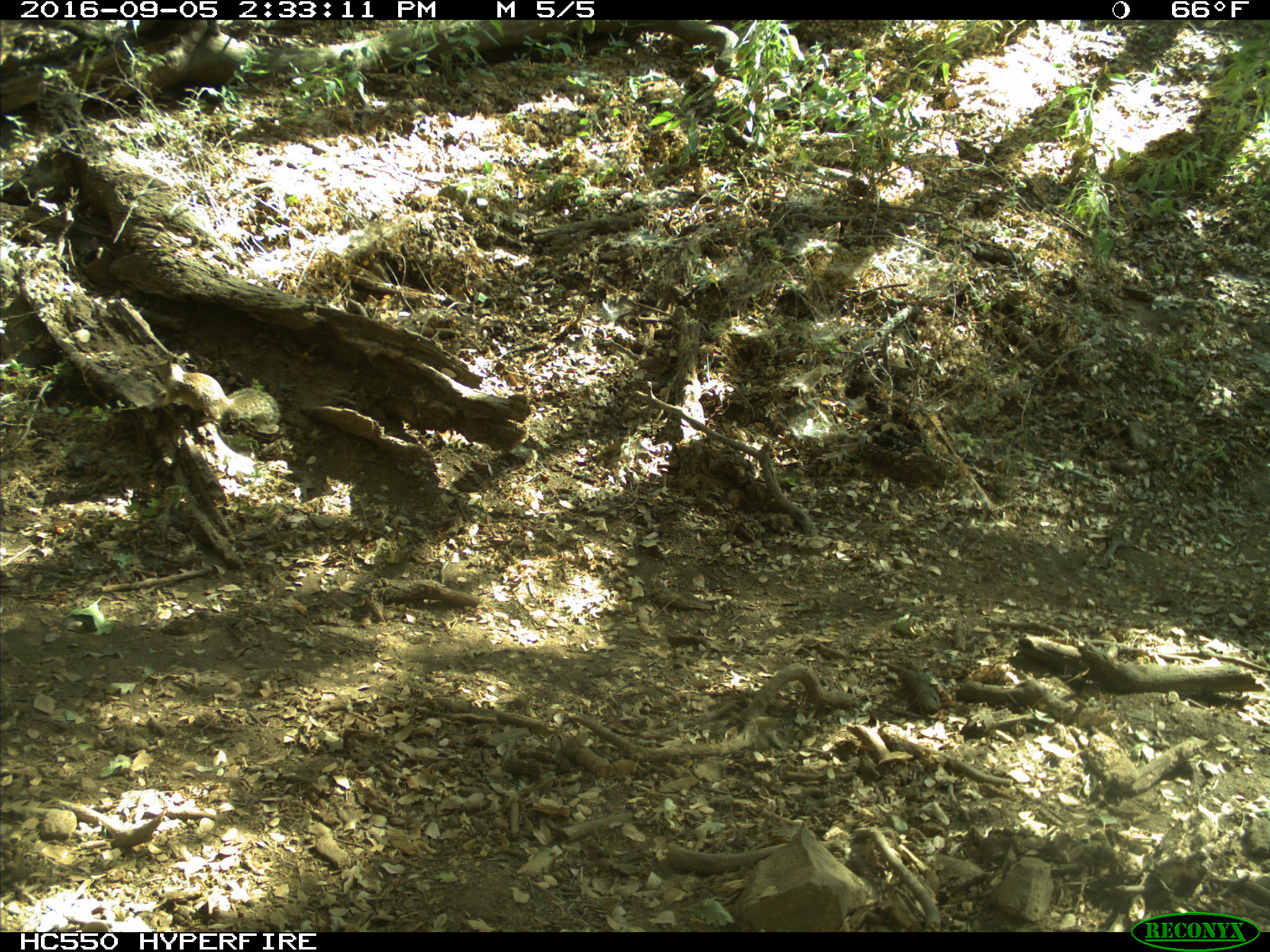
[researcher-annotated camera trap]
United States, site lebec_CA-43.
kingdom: Animalia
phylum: Chordata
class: Mammalia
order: Rodentia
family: Sciuridae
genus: Otospermophilus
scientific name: Otospermophilus beecheyi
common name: california ground squirrel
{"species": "Otospermophilus beecheyi (california ground squirrel)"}